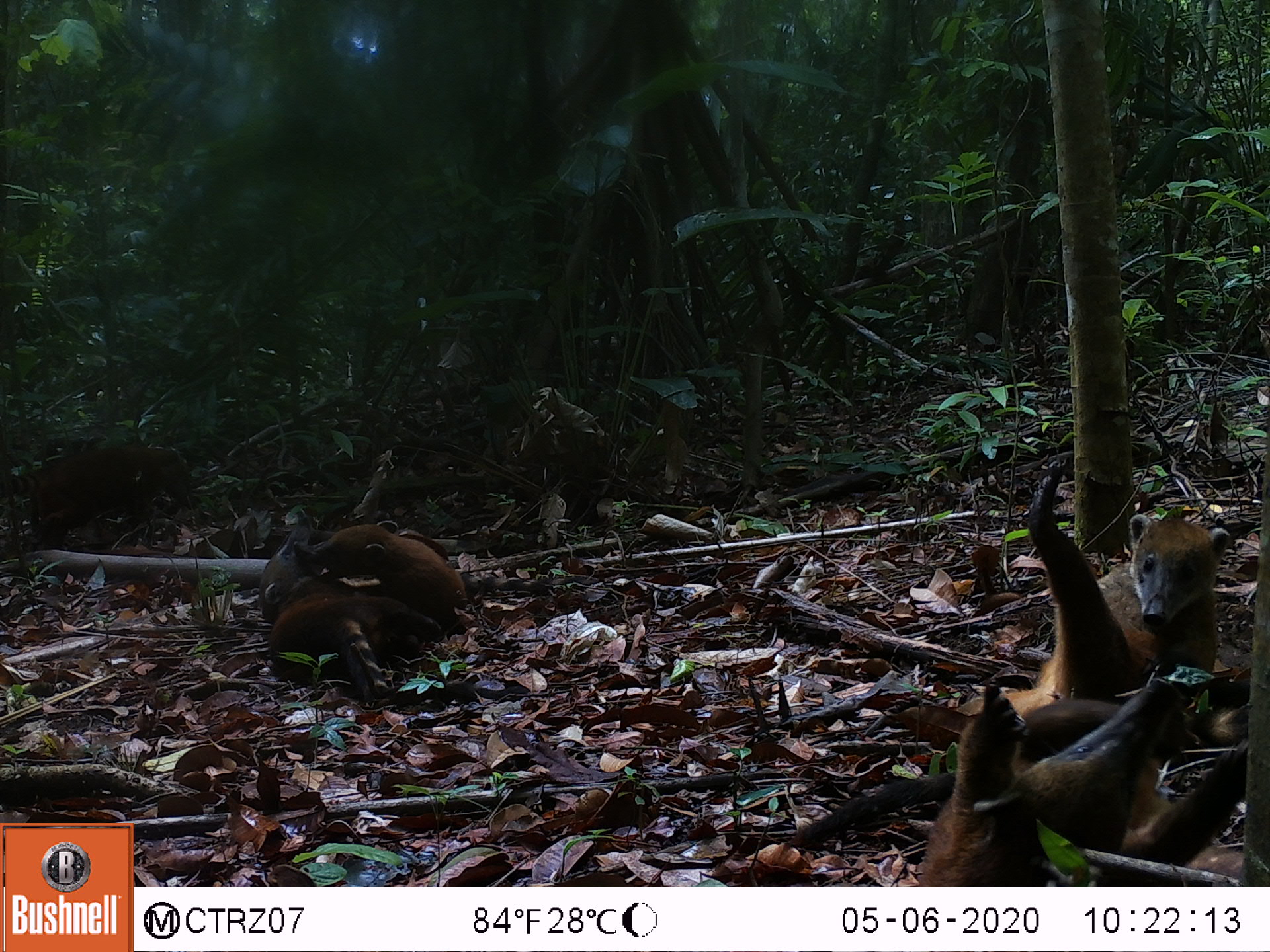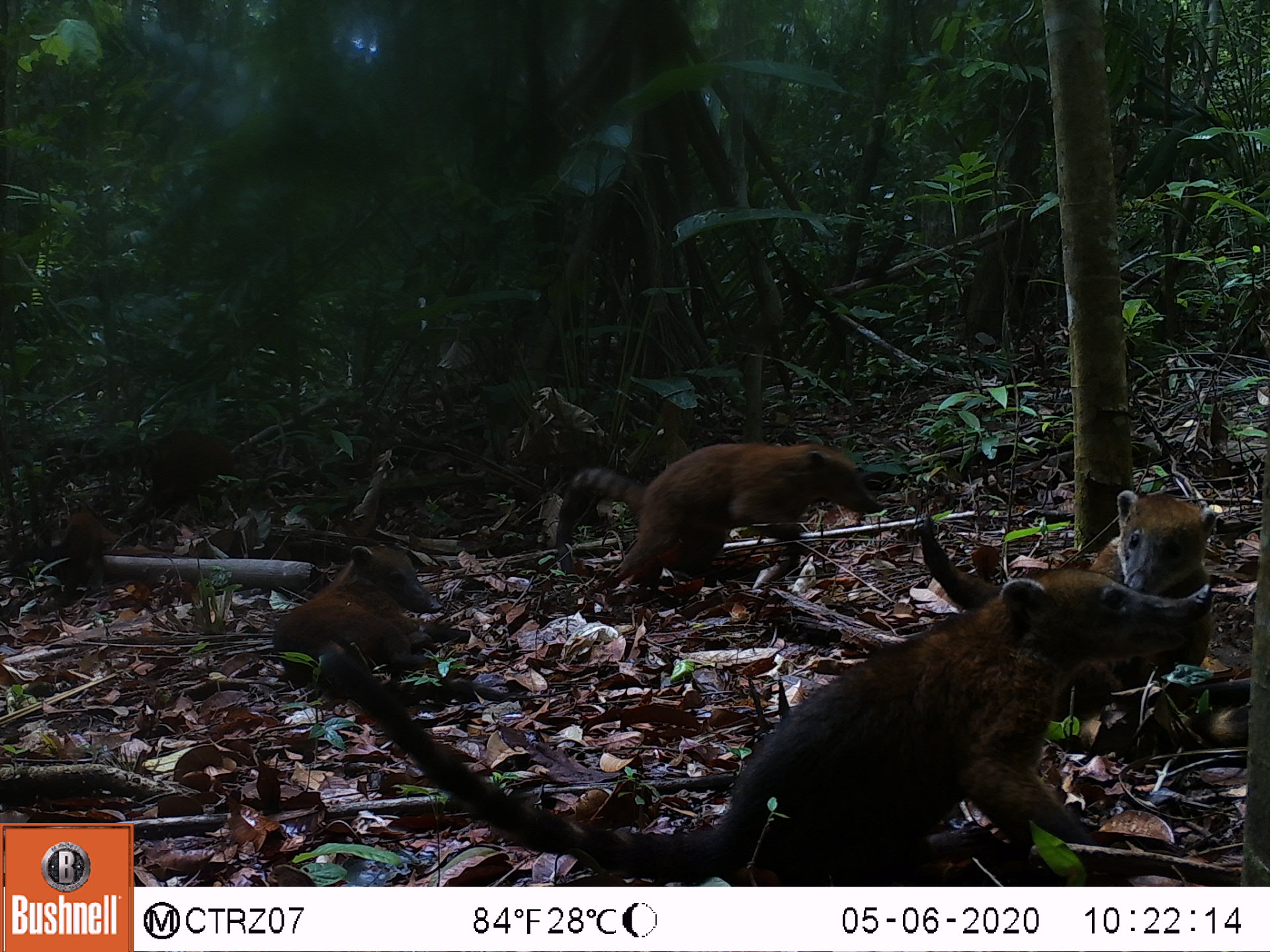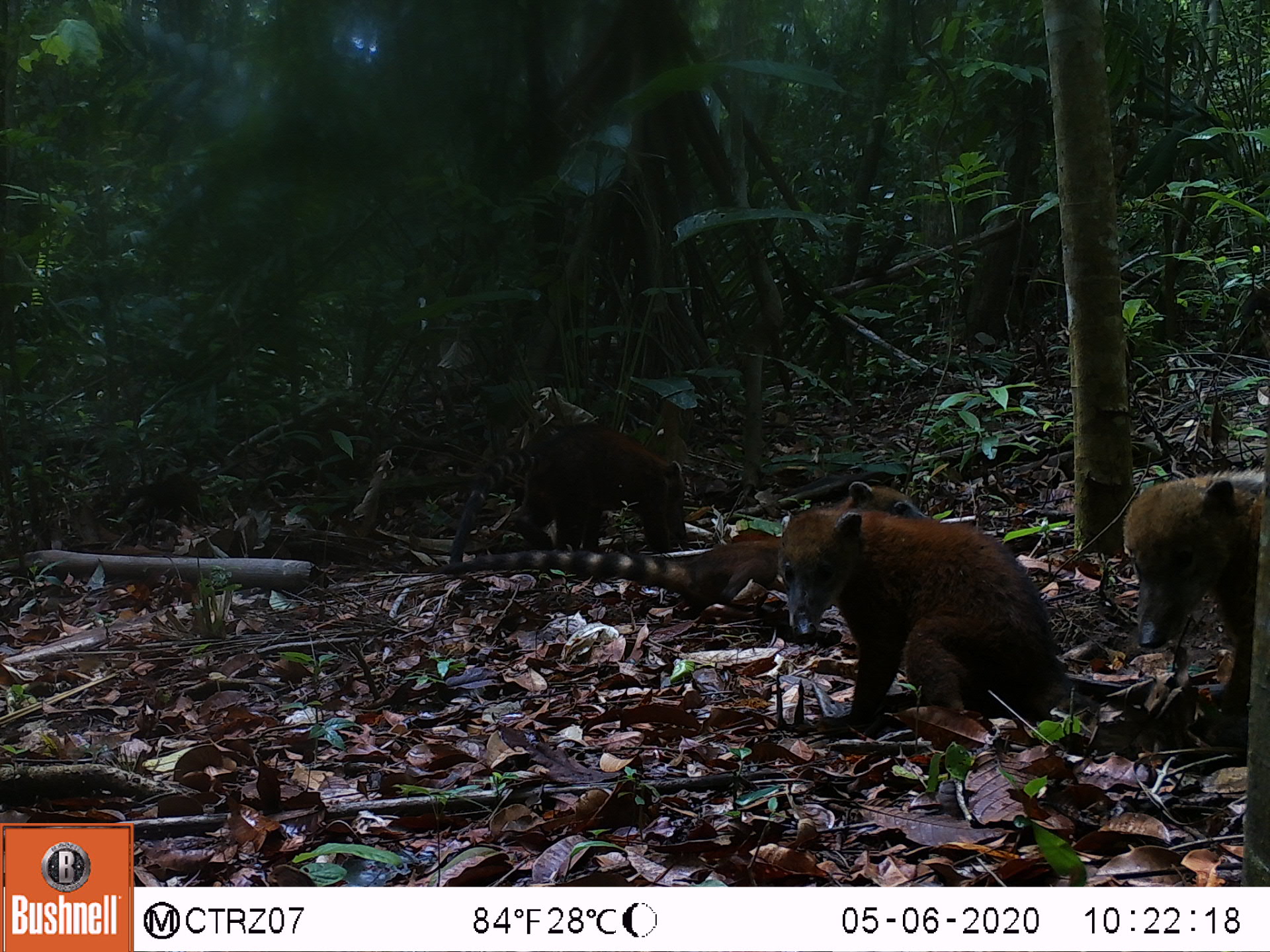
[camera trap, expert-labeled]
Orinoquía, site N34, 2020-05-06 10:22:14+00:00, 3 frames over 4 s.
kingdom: Animalia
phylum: Chordata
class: Mammalia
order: Carnivora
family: Procyonidae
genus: Nasua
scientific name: Nasua nasua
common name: south american coati